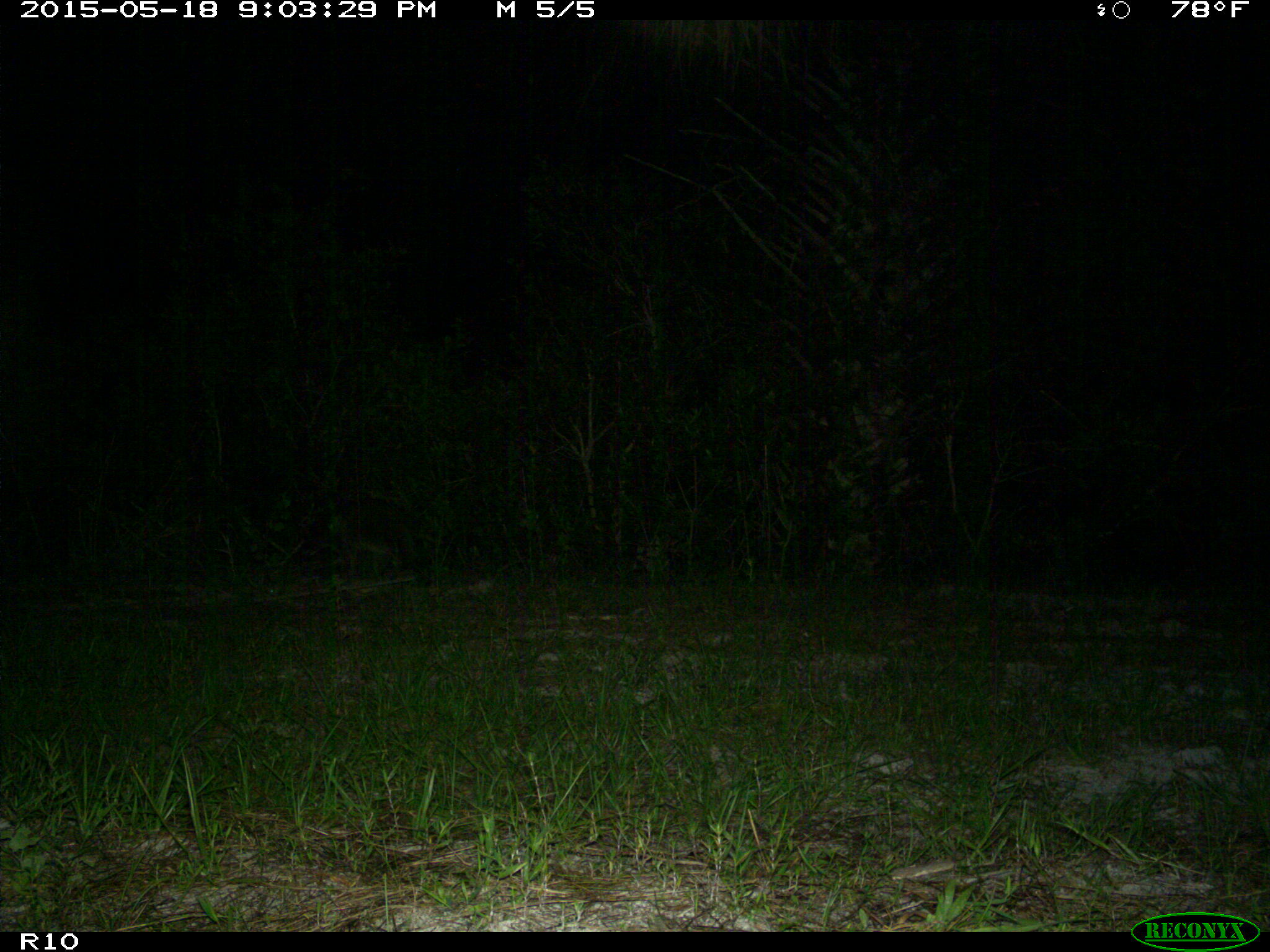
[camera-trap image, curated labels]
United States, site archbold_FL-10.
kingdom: Animalia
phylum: Chordata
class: Mammalia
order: Carnivora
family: Procyonidae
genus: Procyon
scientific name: Procyon lotor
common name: common raccoon